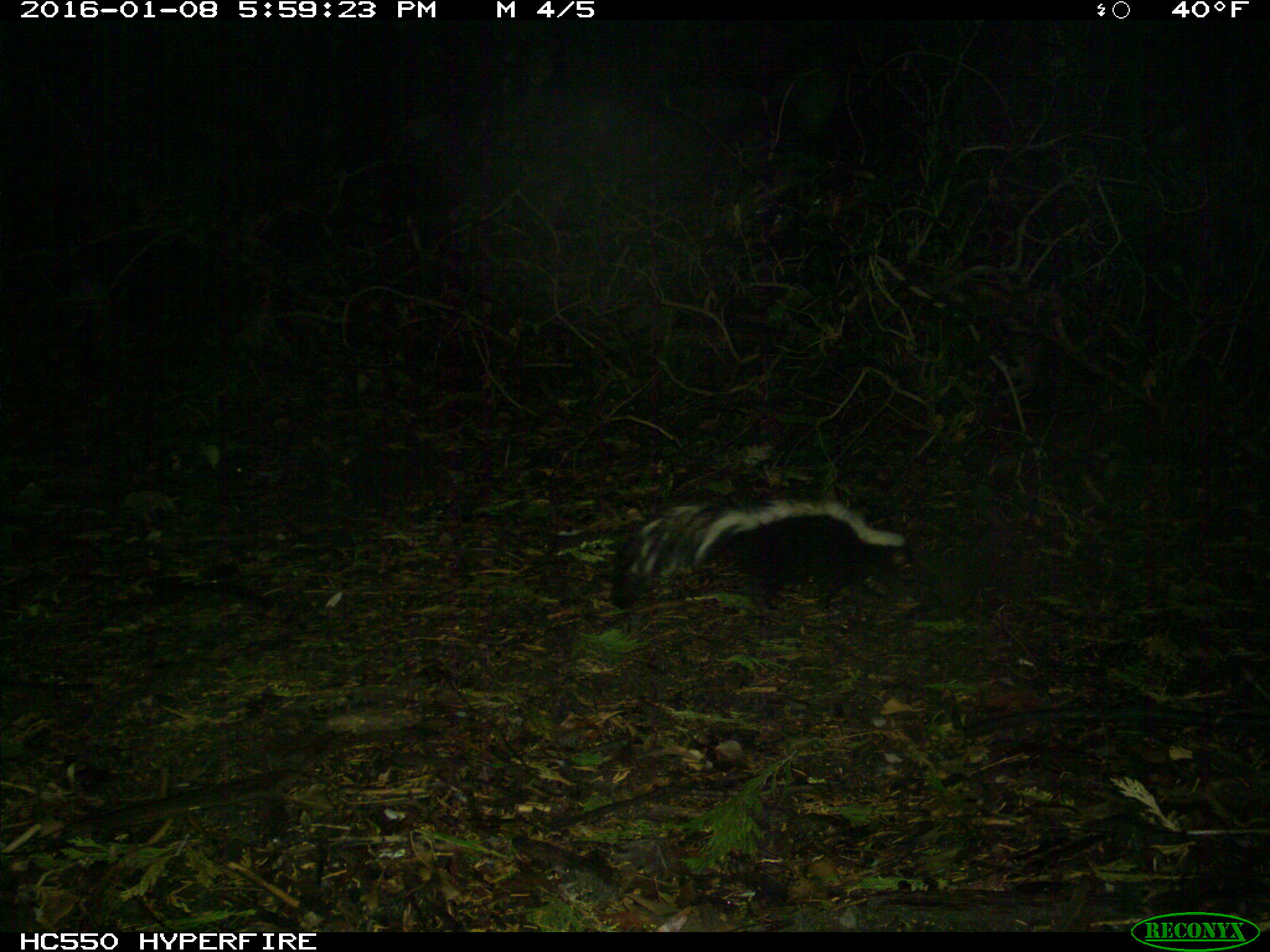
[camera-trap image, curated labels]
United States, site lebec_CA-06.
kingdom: Animalia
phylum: Chordata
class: Mammalia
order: Carnivora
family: Mephitidae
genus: Mephitis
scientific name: Mephitis mephitis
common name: striped skunk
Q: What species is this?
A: Mephitis mephitis (striped skunk).